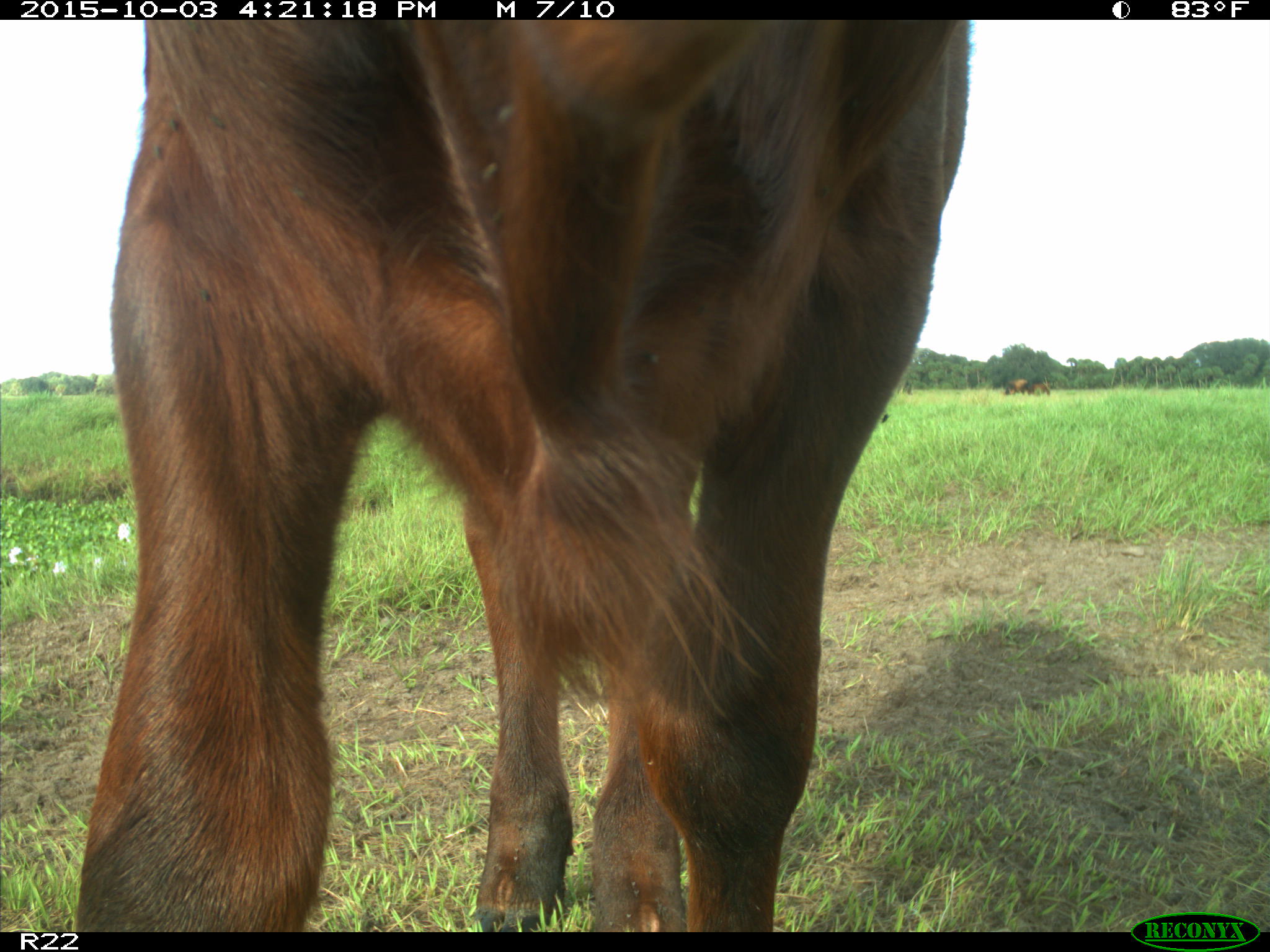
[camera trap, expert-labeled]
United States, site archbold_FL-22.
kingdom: Animalia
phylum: Chordata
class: Mammalia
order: Artiodactyla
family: Bovidae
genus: Bos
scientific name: Bos taurus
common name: domestic cow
Bos taurus (domestic cow).